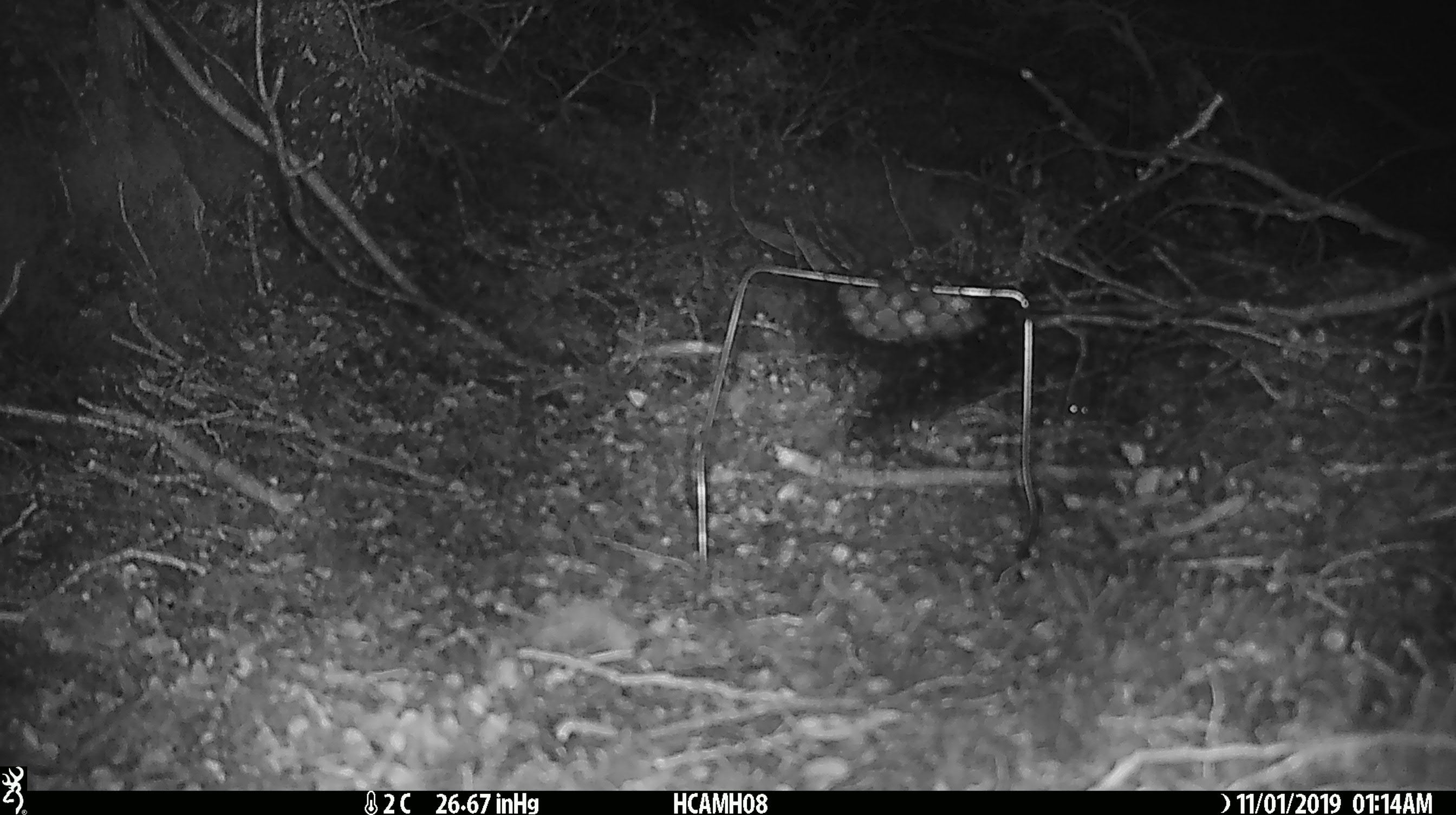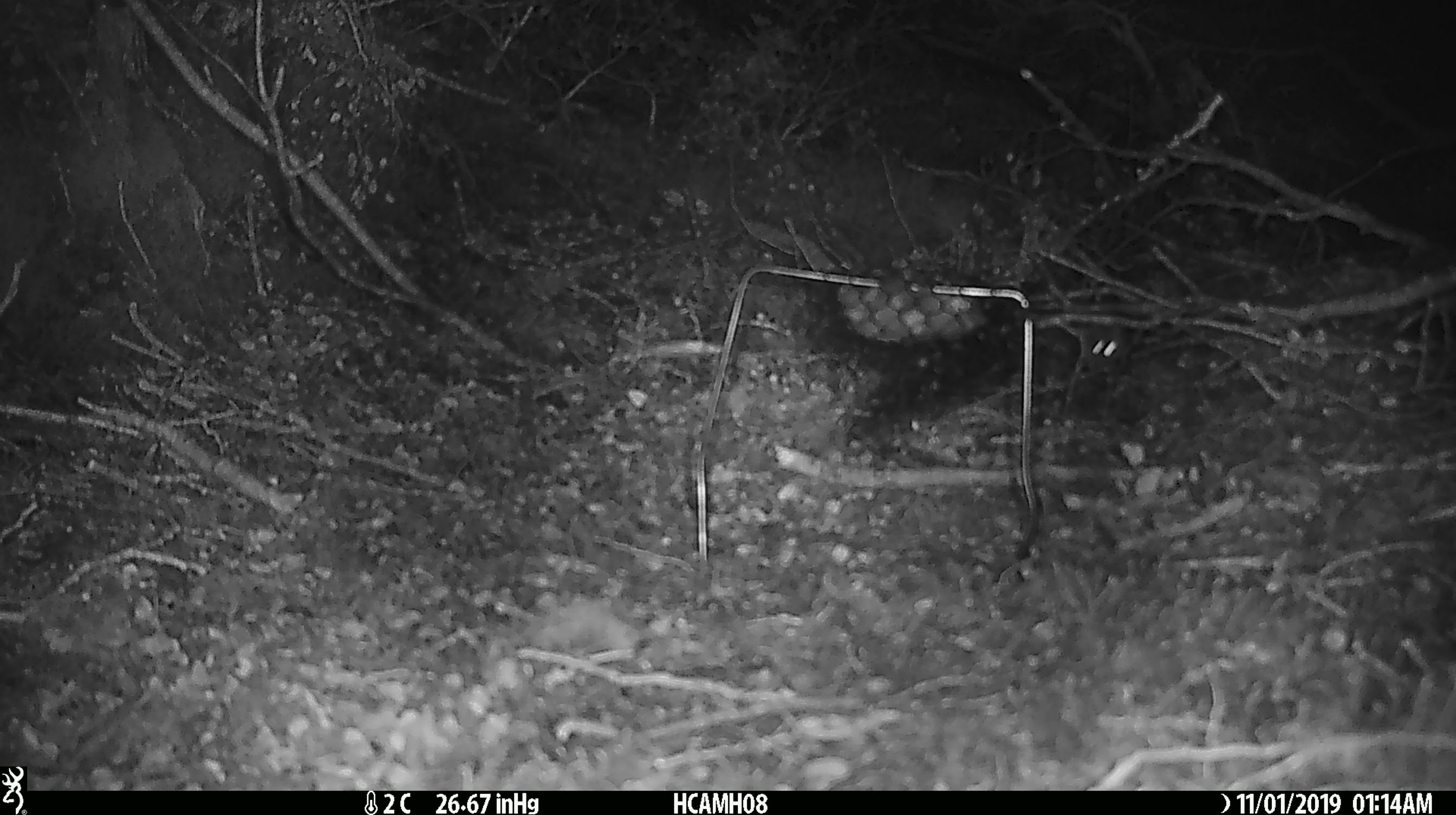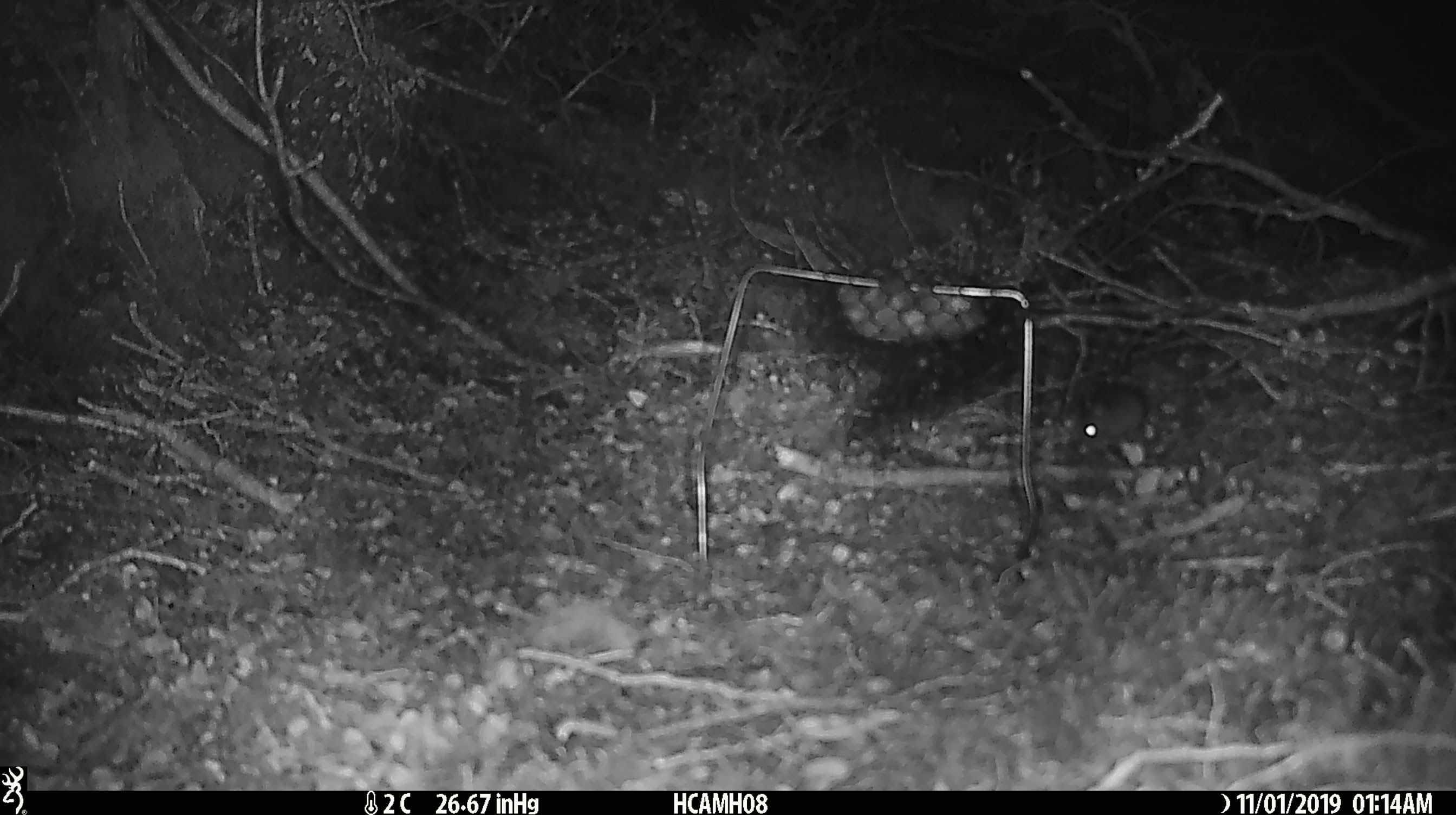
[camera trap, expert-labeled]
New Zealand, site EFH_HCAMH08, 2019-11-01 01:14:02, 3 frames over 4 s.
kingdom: Animalia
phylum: Chordata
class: Mammalia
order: Rodentia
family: Muridae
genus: Mus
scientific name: Mus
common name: mouse